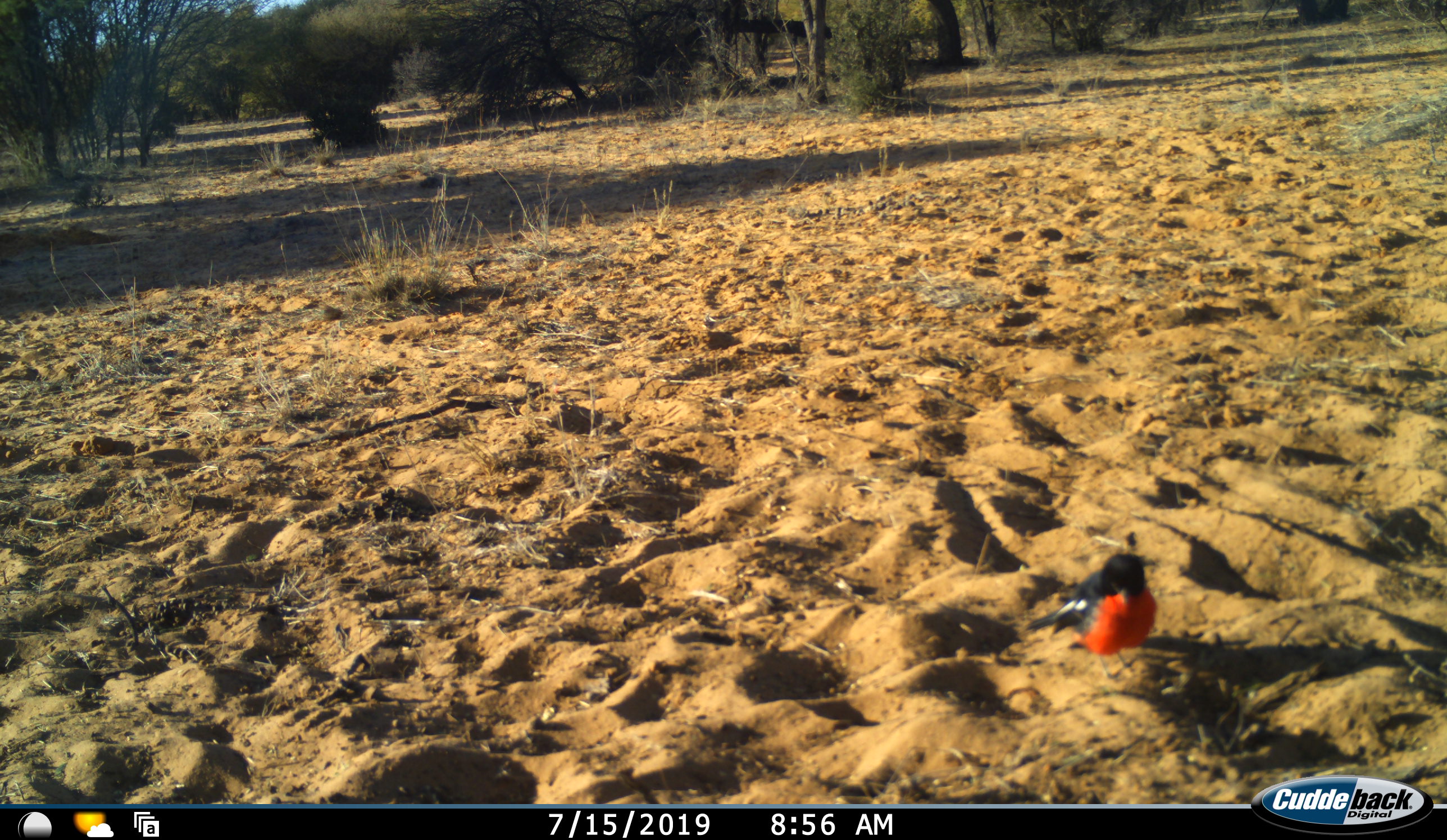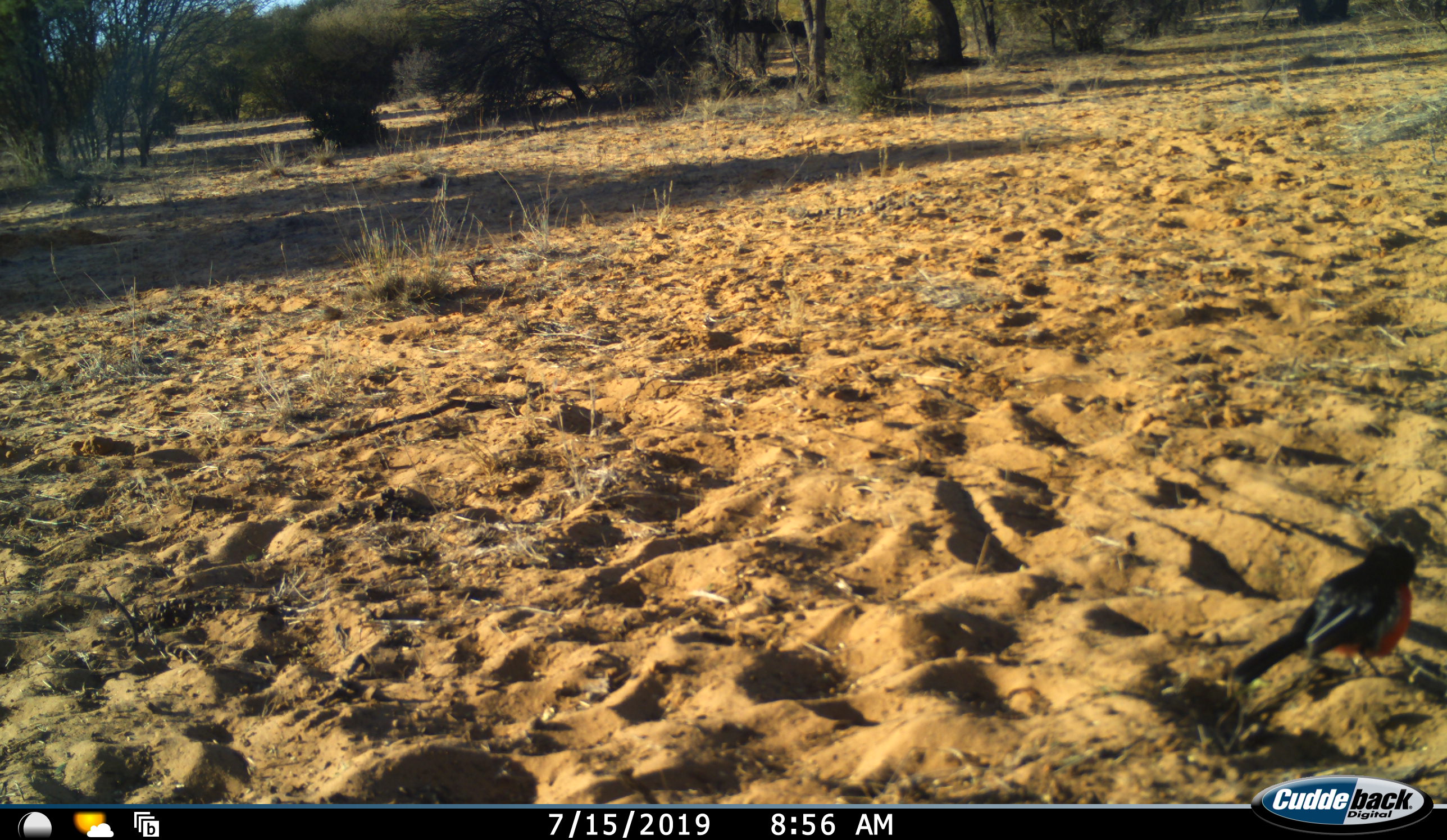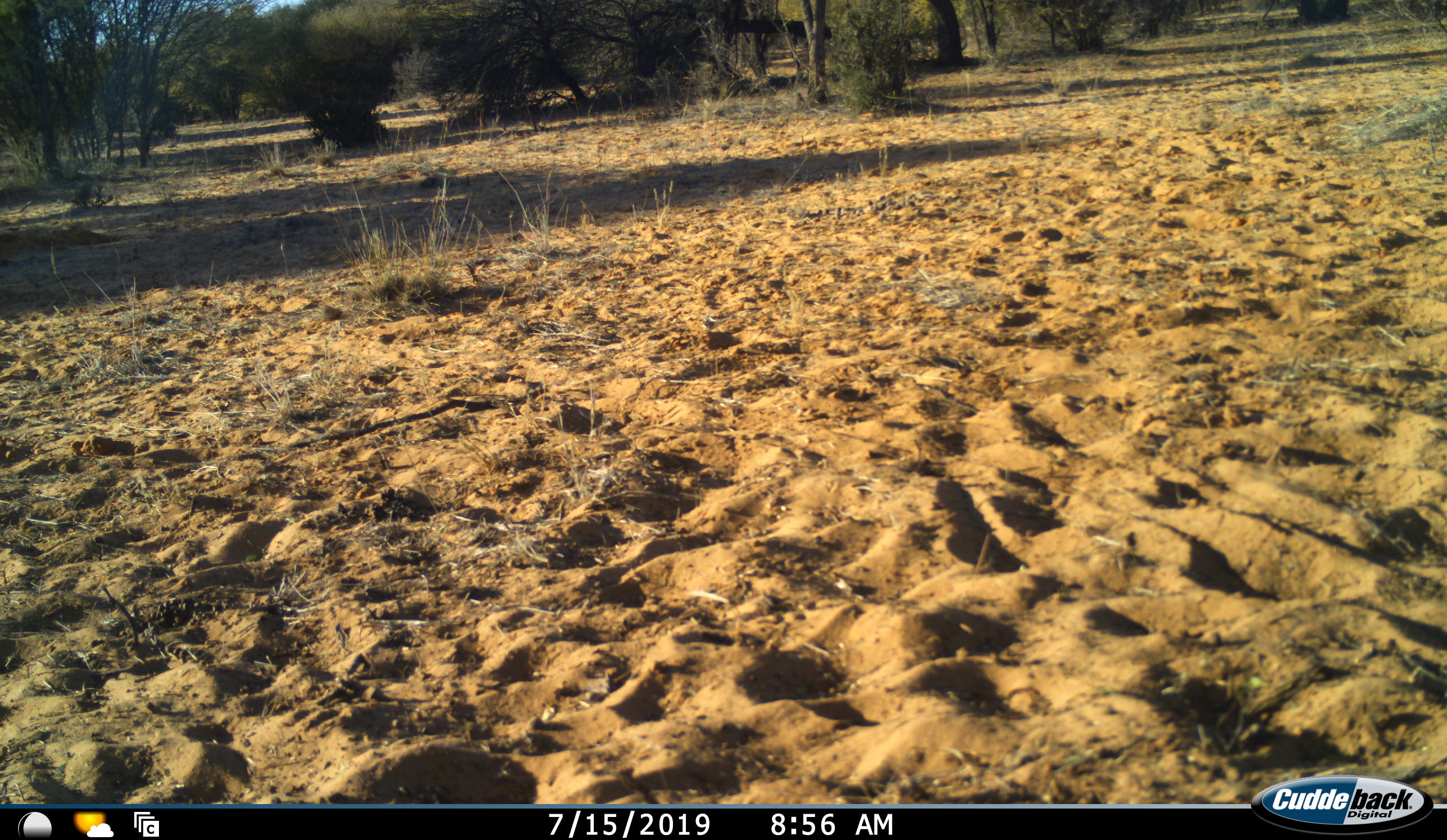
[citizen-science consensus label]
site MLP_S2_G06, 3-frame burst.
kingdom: Animalia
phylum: Chordata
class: Aves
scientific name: Aves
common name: bird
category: birdother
Birdother (bird) (Aves), count 1. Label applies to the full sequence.